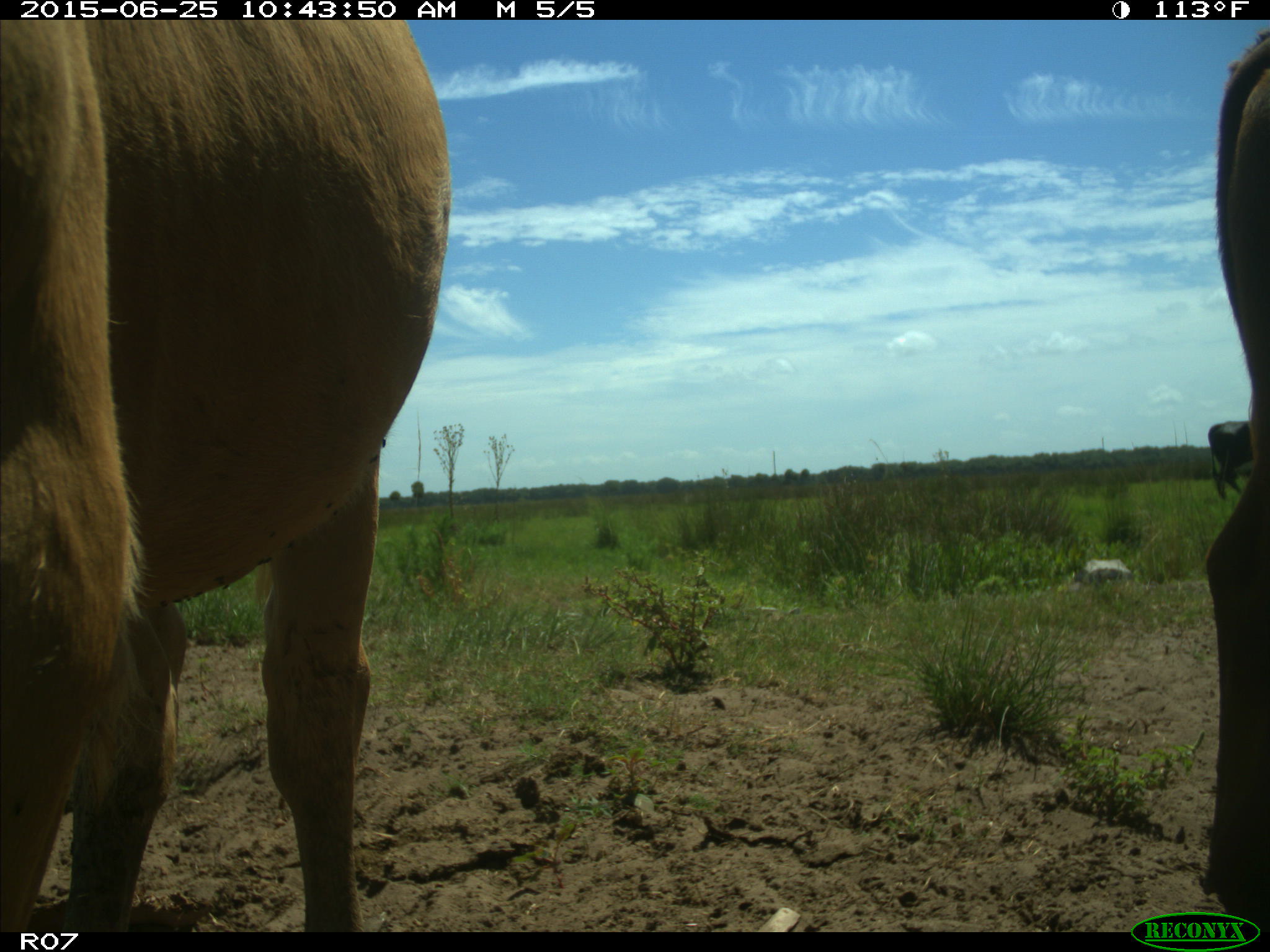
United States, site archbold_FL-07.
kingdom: Animalia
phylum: Chordata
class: Mammalia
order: Artiodactyla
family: Bovidae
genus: Bos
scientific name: Bos taurus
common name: domestic cow